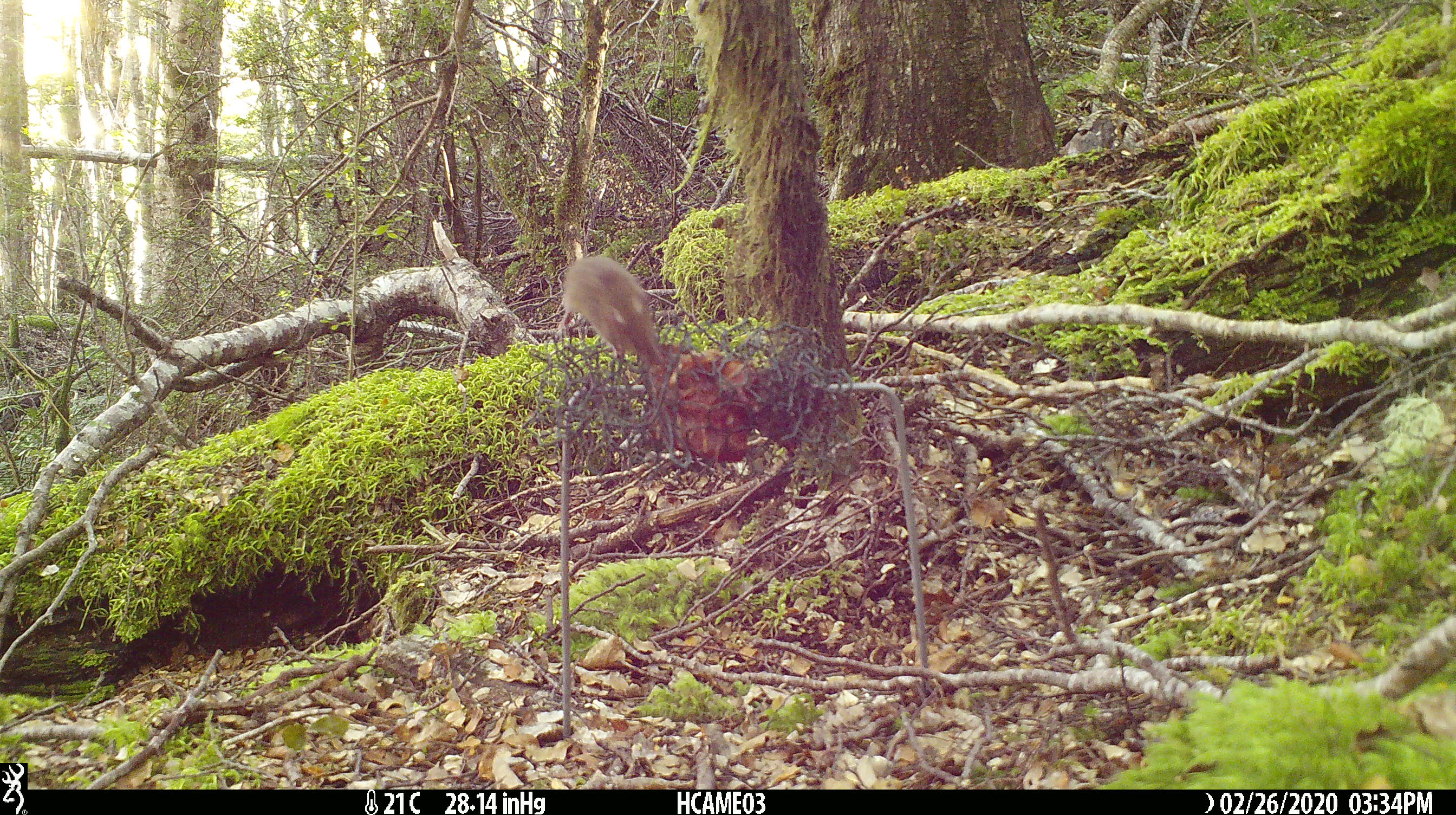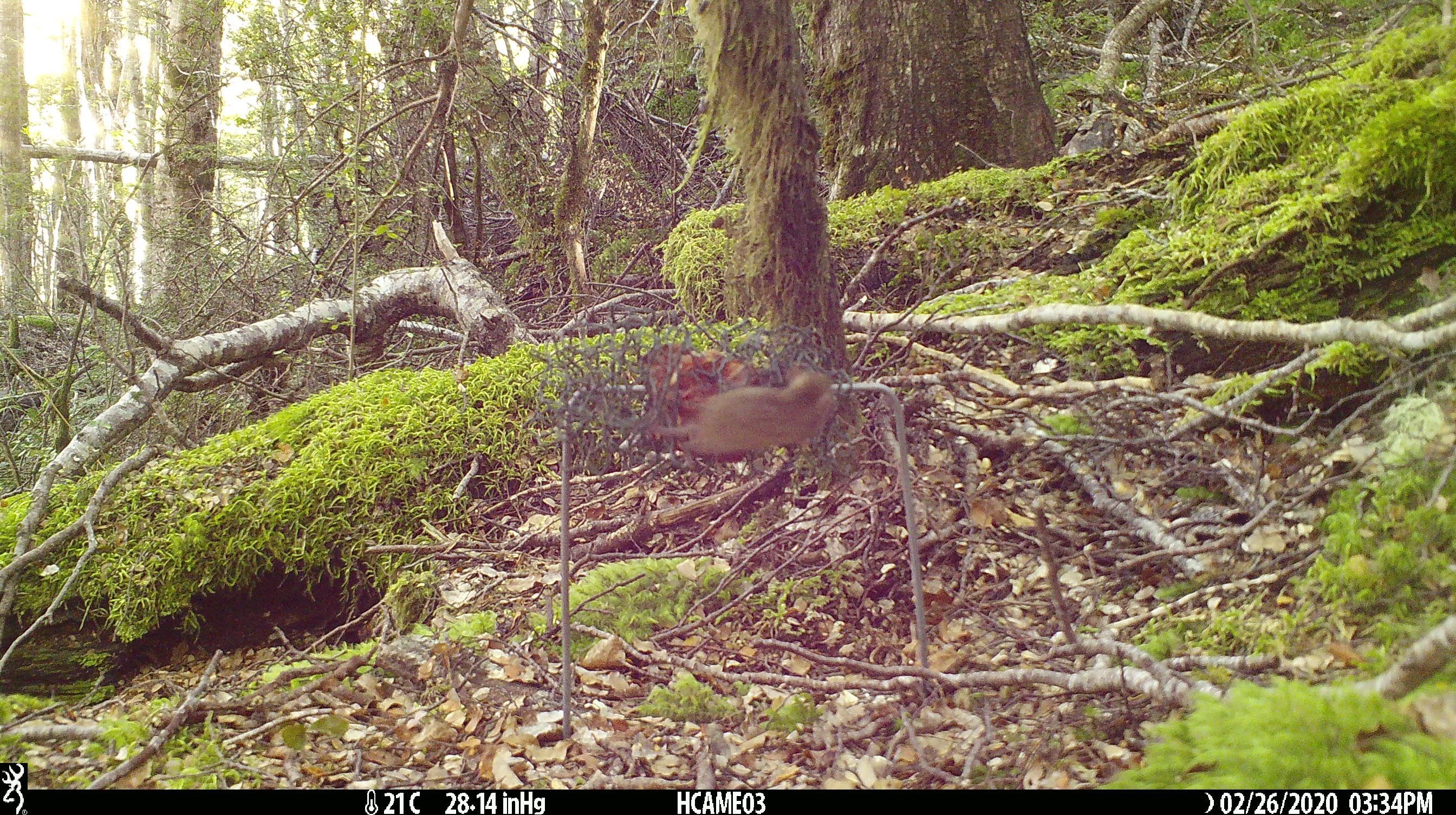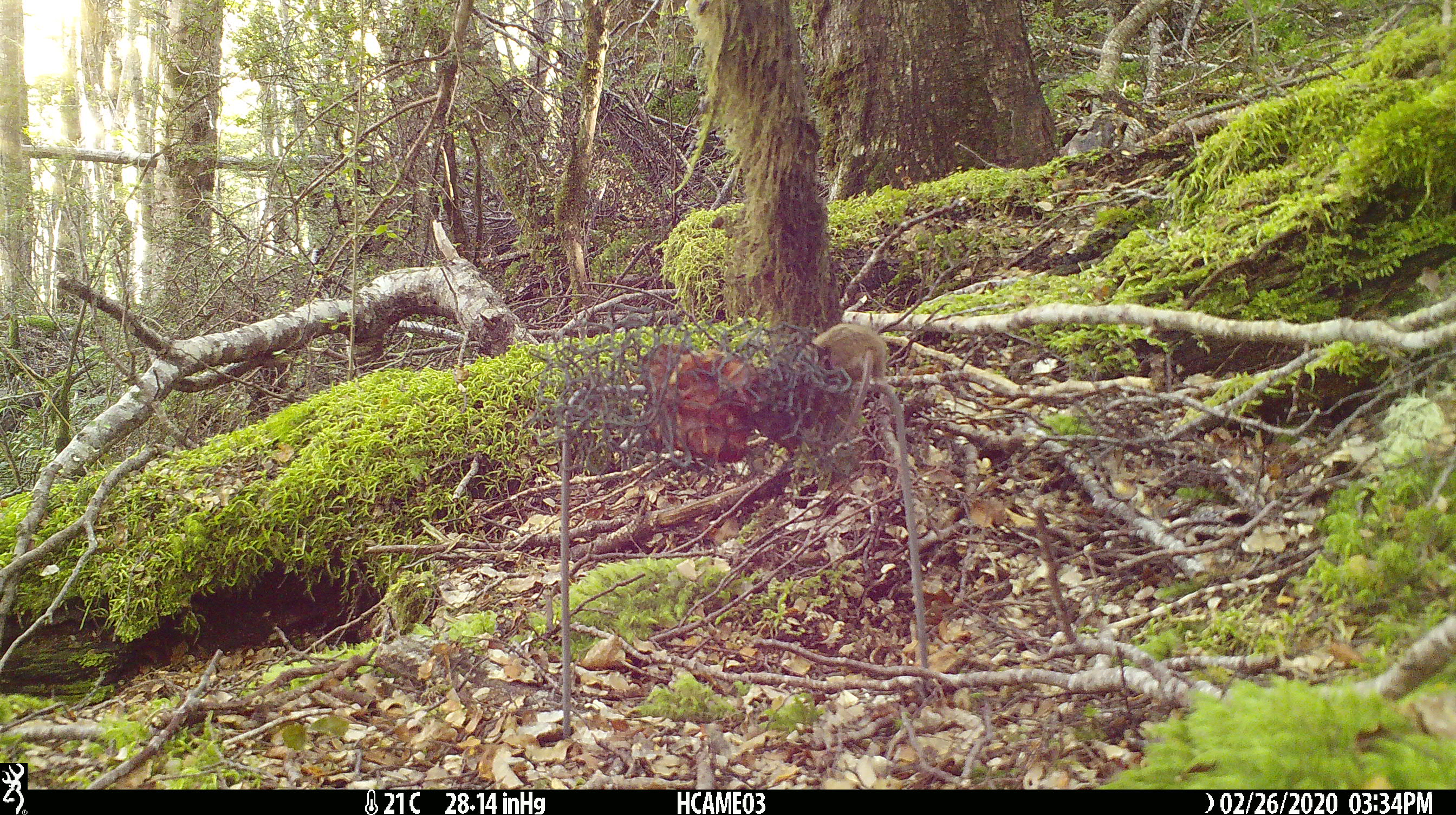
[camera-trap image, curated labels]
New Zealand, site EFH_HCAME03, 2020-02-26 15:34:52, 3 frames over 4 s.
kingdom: Animalia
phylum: Chordata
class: Mammalia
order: Rodentia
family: Muridae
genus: Mus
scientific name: Mus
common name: mouse